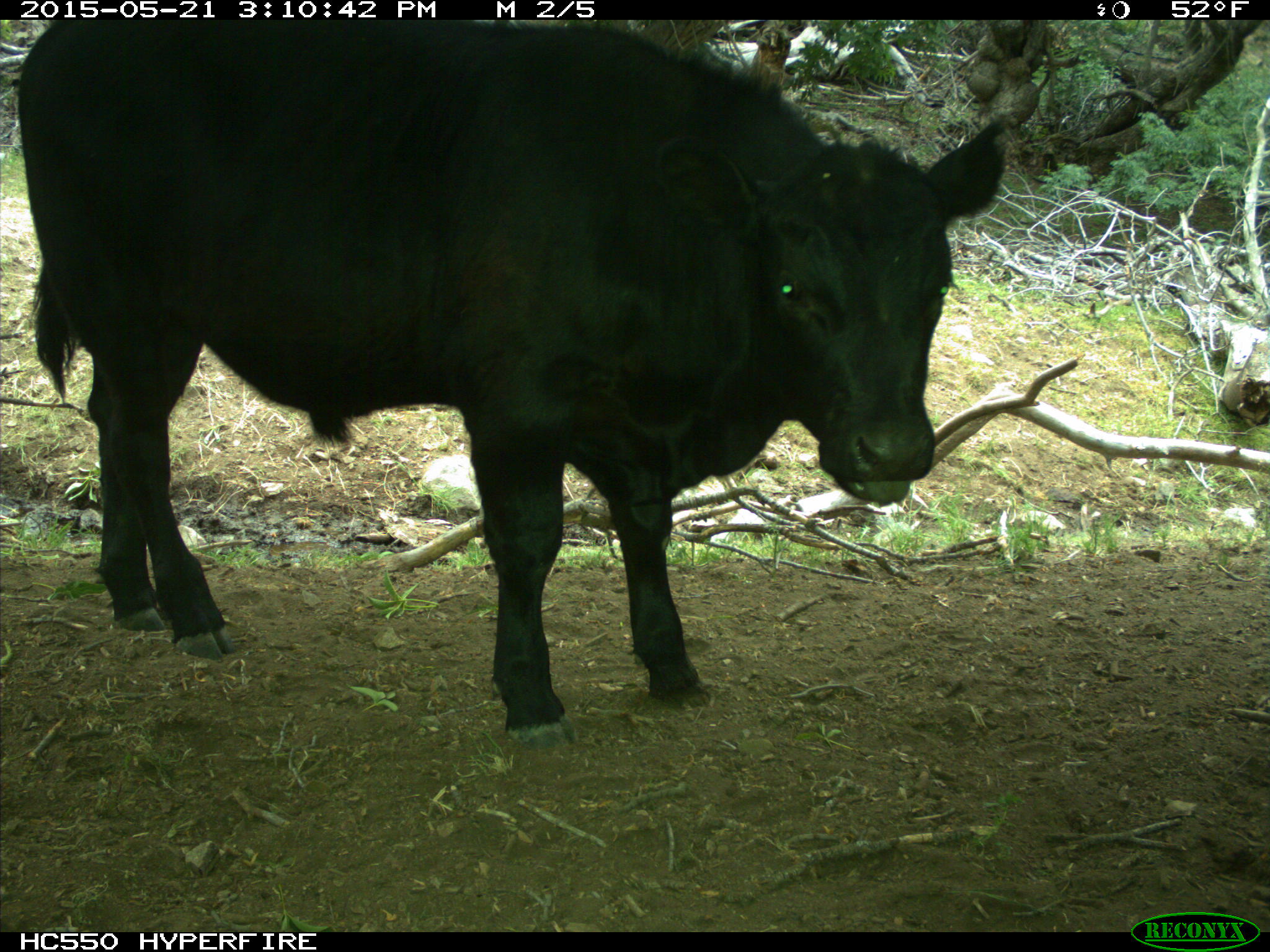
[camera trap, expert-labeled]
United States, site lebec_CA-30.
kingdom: Animalia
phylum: Chordata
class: Mammalia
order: Artiodactyla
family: Bovidae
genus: Bos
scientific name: Bos taurus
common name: domestic cow